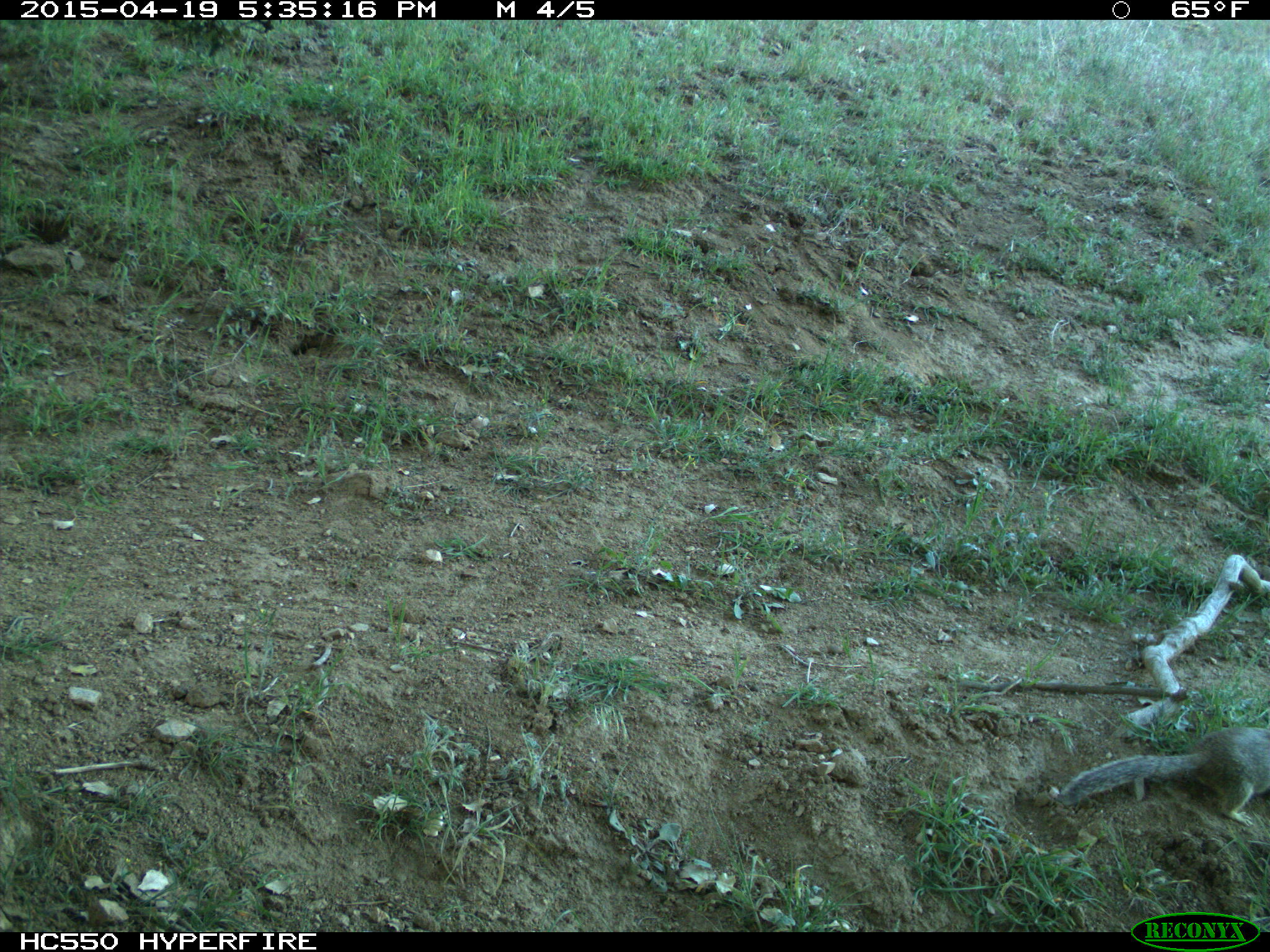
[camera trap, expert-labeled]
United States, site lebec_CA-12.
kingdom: Animalia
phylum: Chordata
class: Mammalia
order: Rodentia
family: Sciuridae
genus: Otospermophilus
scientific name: Otospermophilus beecheyi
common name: california ground squirrel